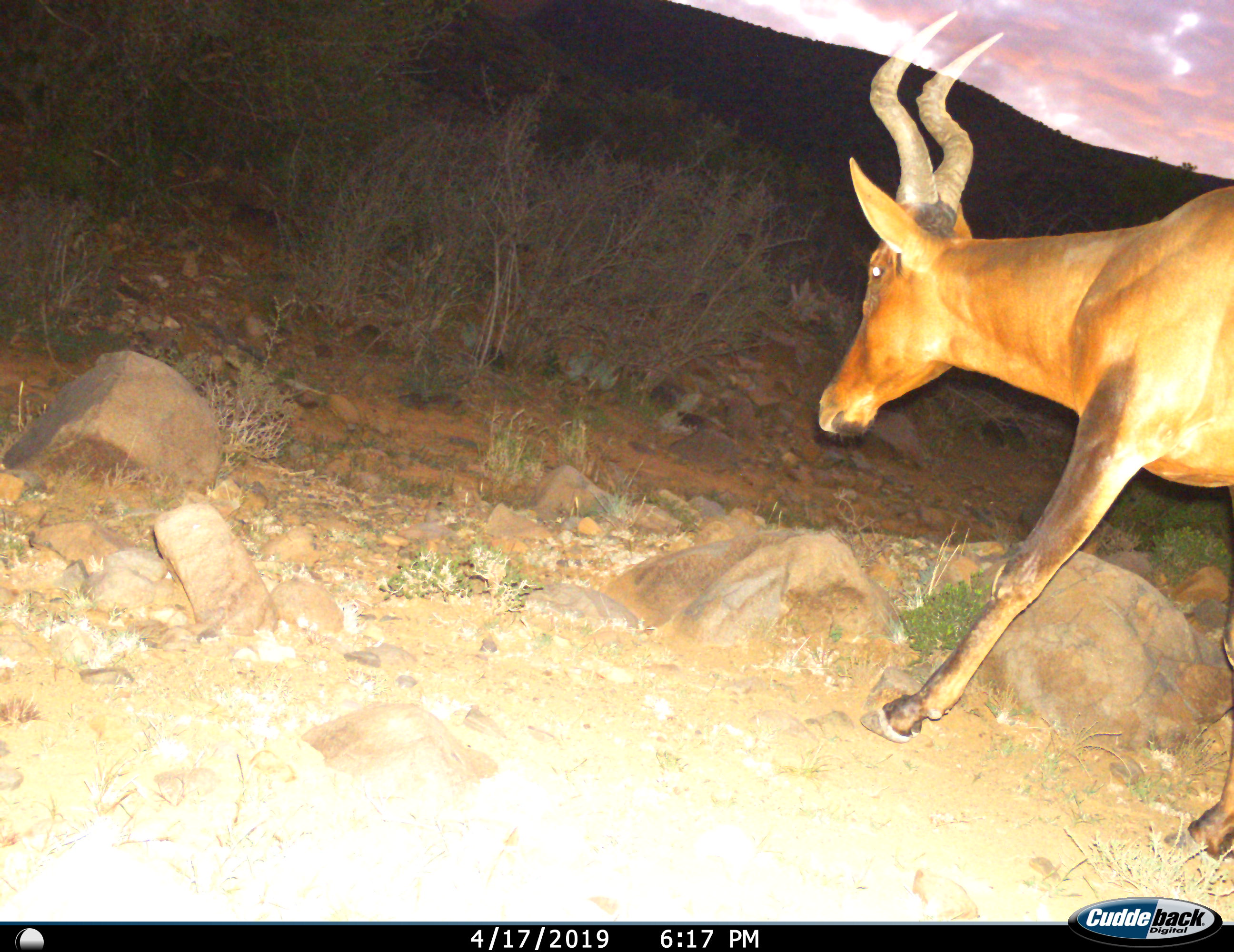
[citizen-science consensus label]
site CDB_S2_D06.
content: unidentified animal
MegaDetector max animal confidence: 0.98